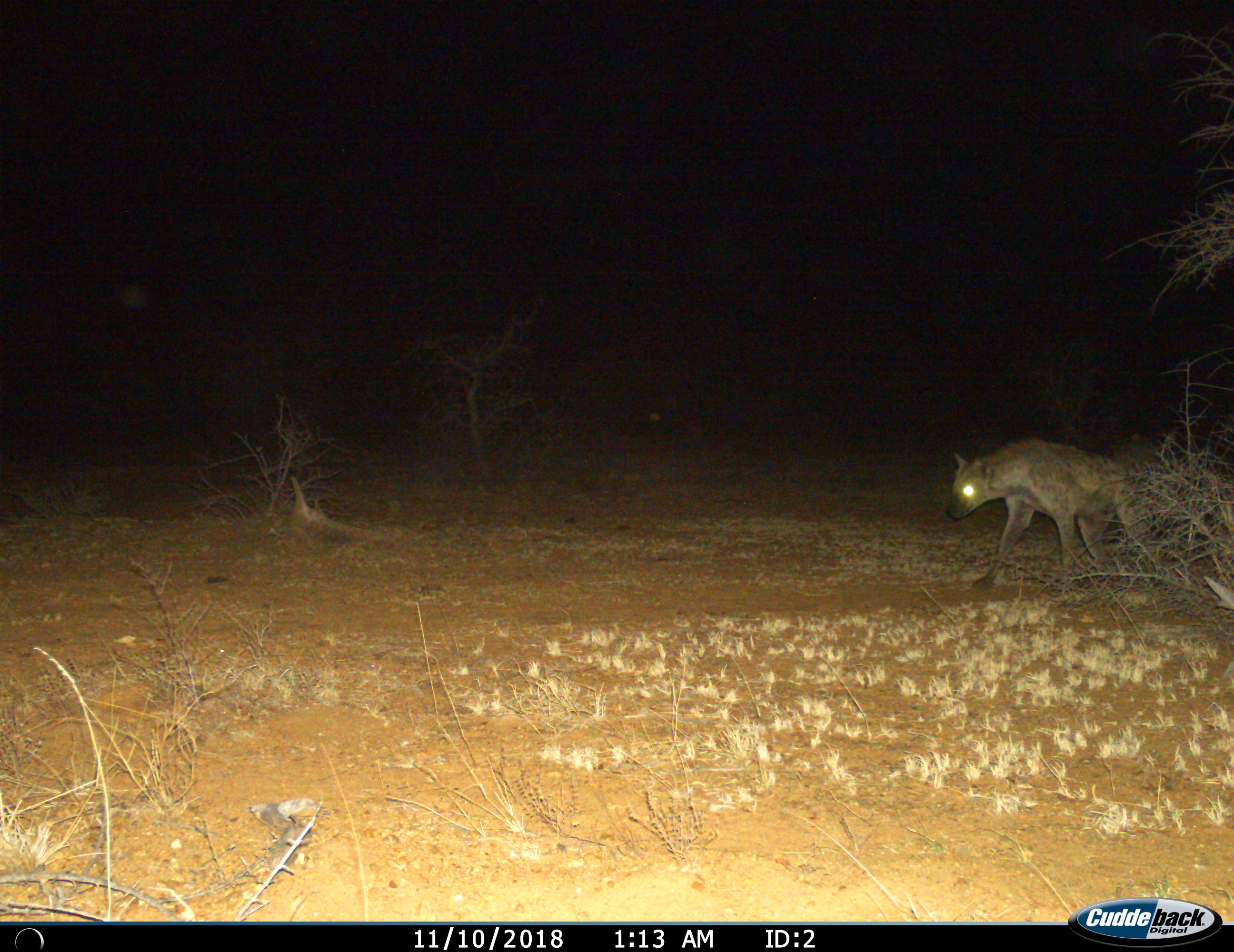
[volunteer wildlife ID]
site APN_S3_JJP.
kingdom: Animalia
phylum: Chordata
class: Mammalia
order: Carnivora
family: Hyaenidae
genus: Crocuta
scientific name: Crocuta crocuta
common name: spotted hyena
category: hyenaspotted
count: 1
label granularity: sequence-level